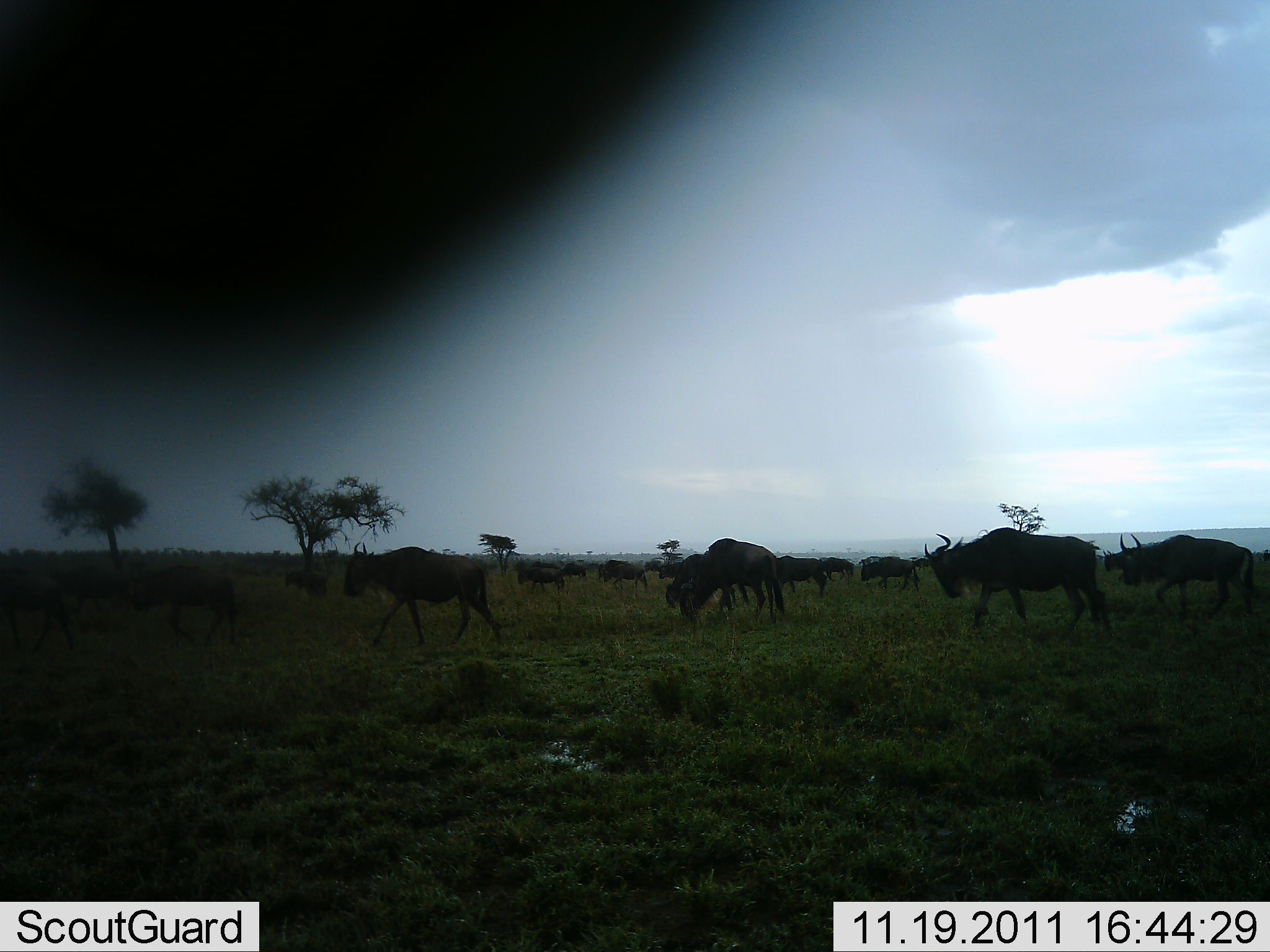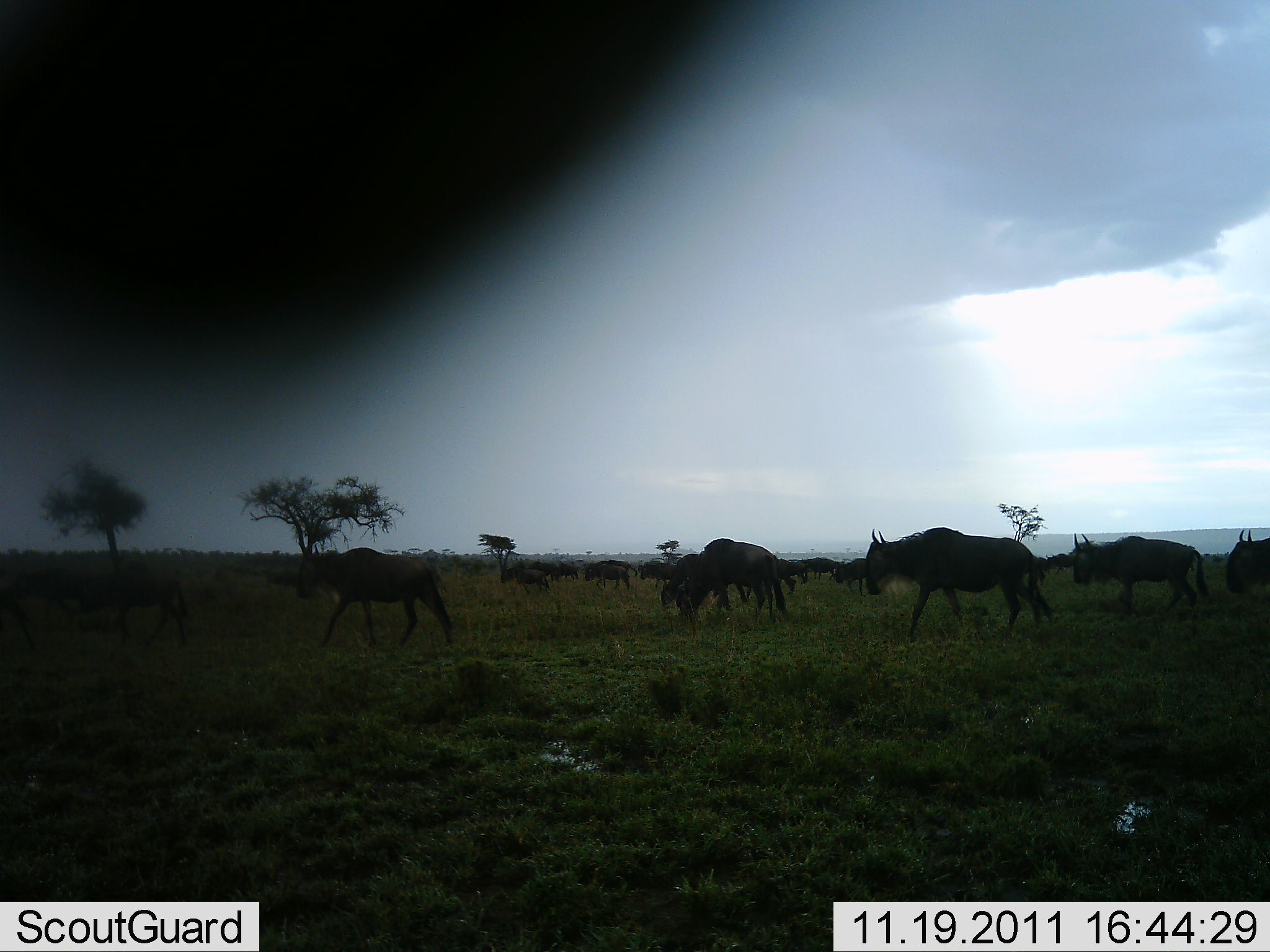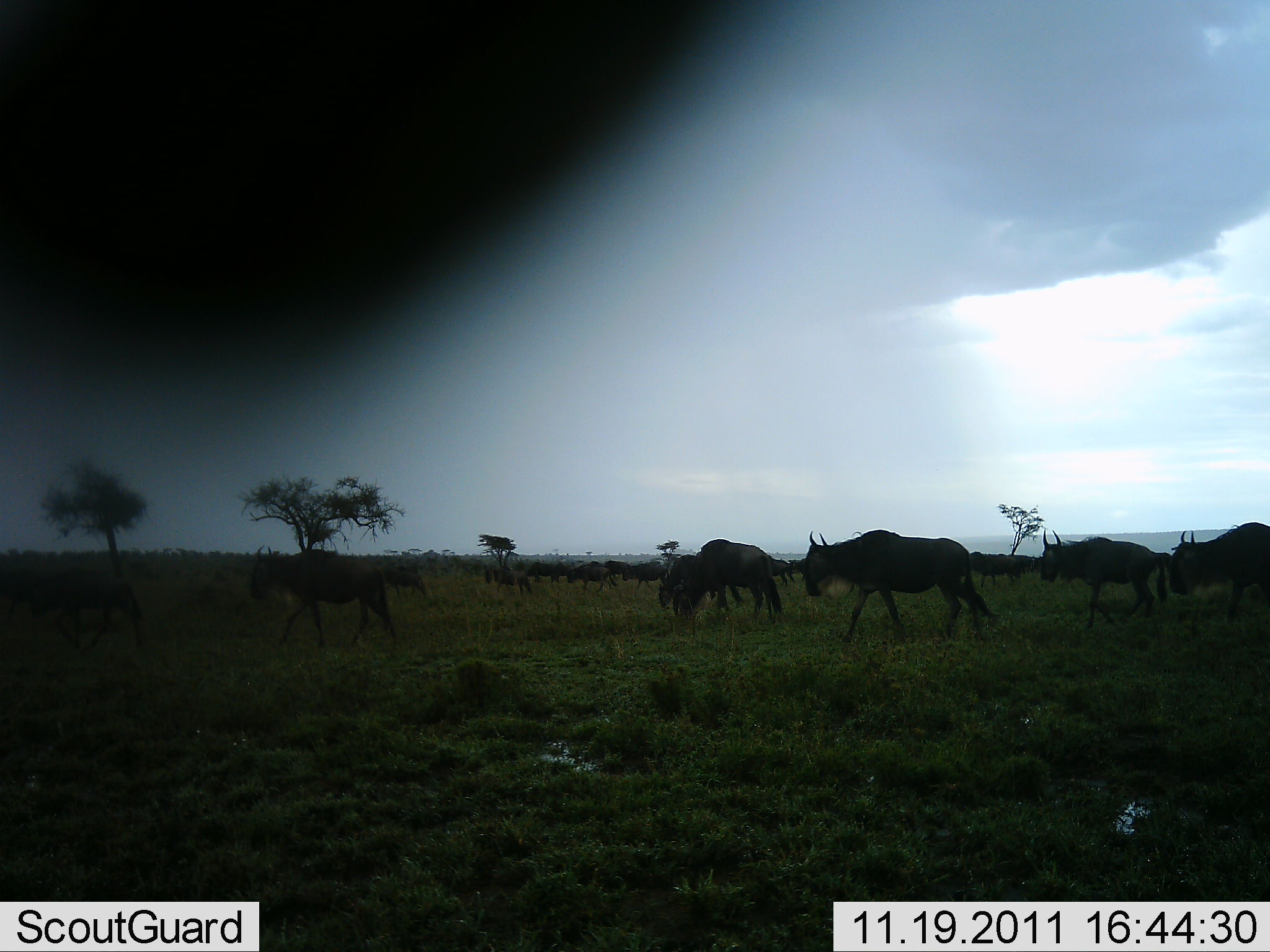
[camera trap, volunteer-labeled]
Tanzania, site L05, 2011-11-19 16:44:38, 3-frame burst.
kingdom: Animalia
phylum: Chordata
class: Mammalia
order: Artiodactyla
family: Bovidae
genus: Connochaetes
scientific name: Connochaetes taurinus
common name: blue wildebeest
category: wildebeest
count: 11-50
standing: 0%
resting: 0%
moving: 100%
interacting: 0%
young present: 6%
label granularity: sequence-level